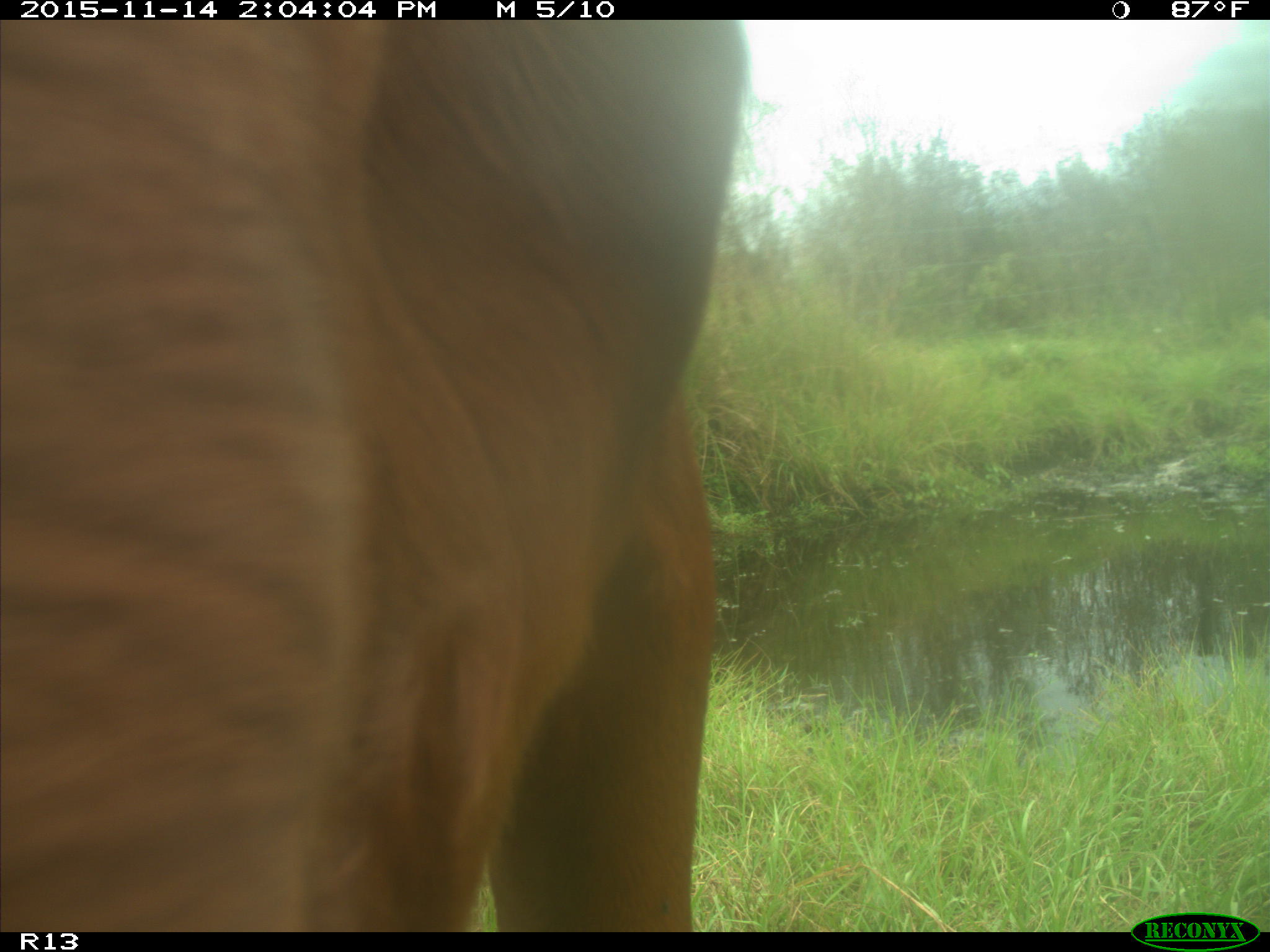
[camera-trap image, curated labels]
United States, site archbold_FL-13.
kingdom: Animalia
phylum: Chordata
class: Mammalia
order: Artiodactyla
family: Bovidae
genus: Bos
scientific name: Bos taurus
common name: domestic cow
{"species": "Bos taurus (domestic cow)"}